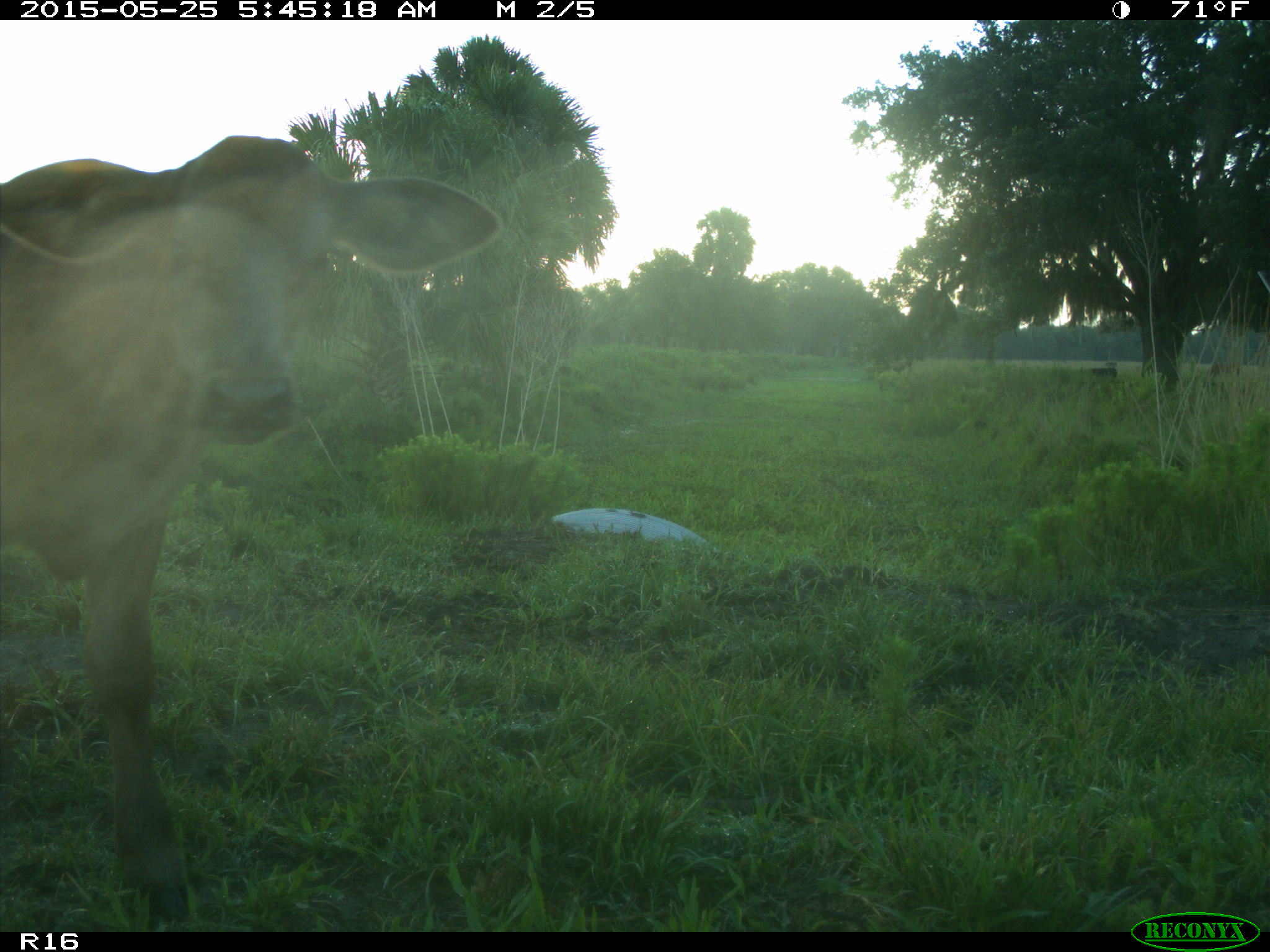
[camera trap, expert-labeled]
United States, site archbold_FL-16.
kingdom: Animalia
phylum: Chordata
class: Mammalia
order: Artiodactyla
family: Bovidae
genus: Bos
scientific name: Bos taurus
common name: domestic cow